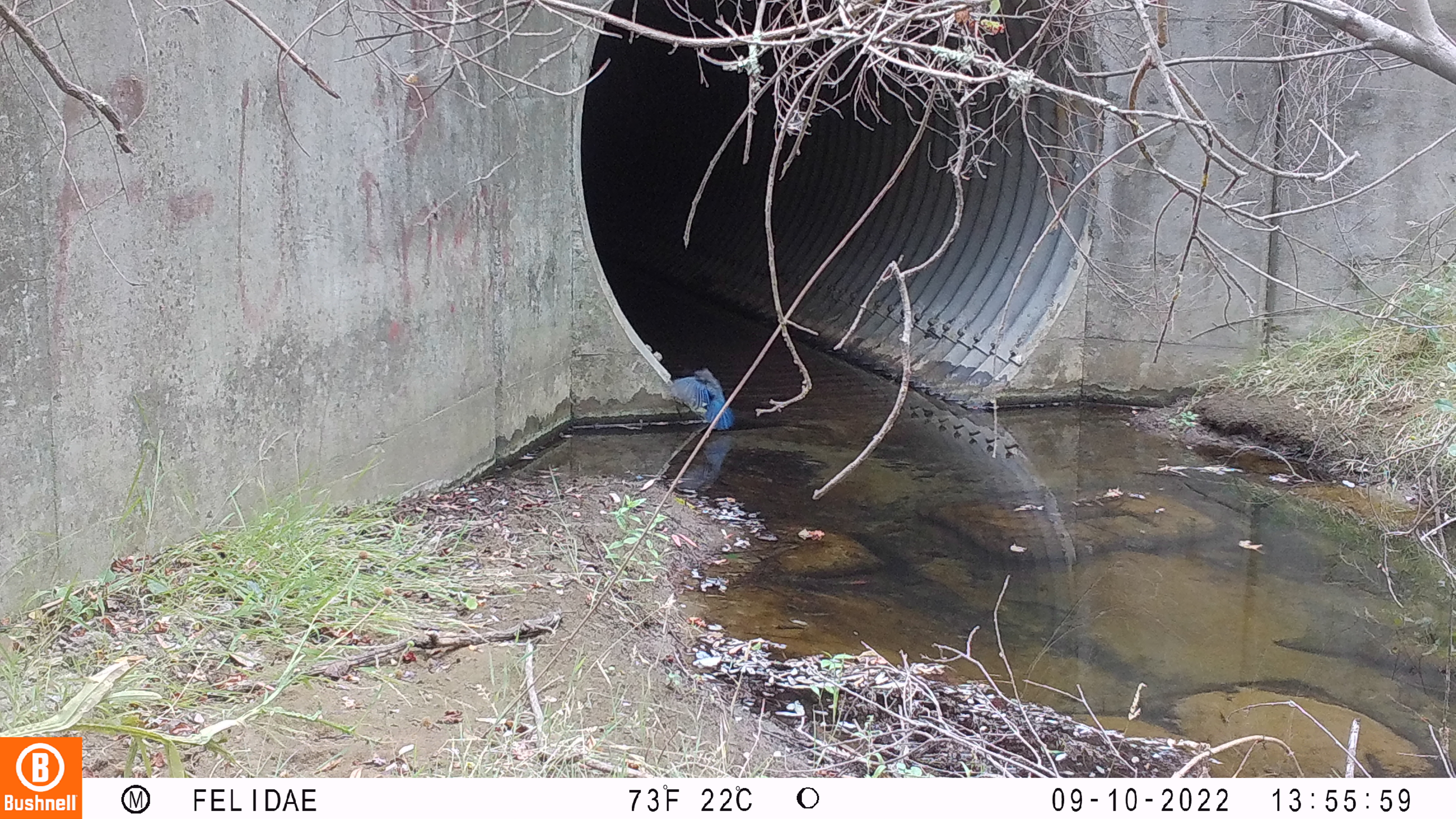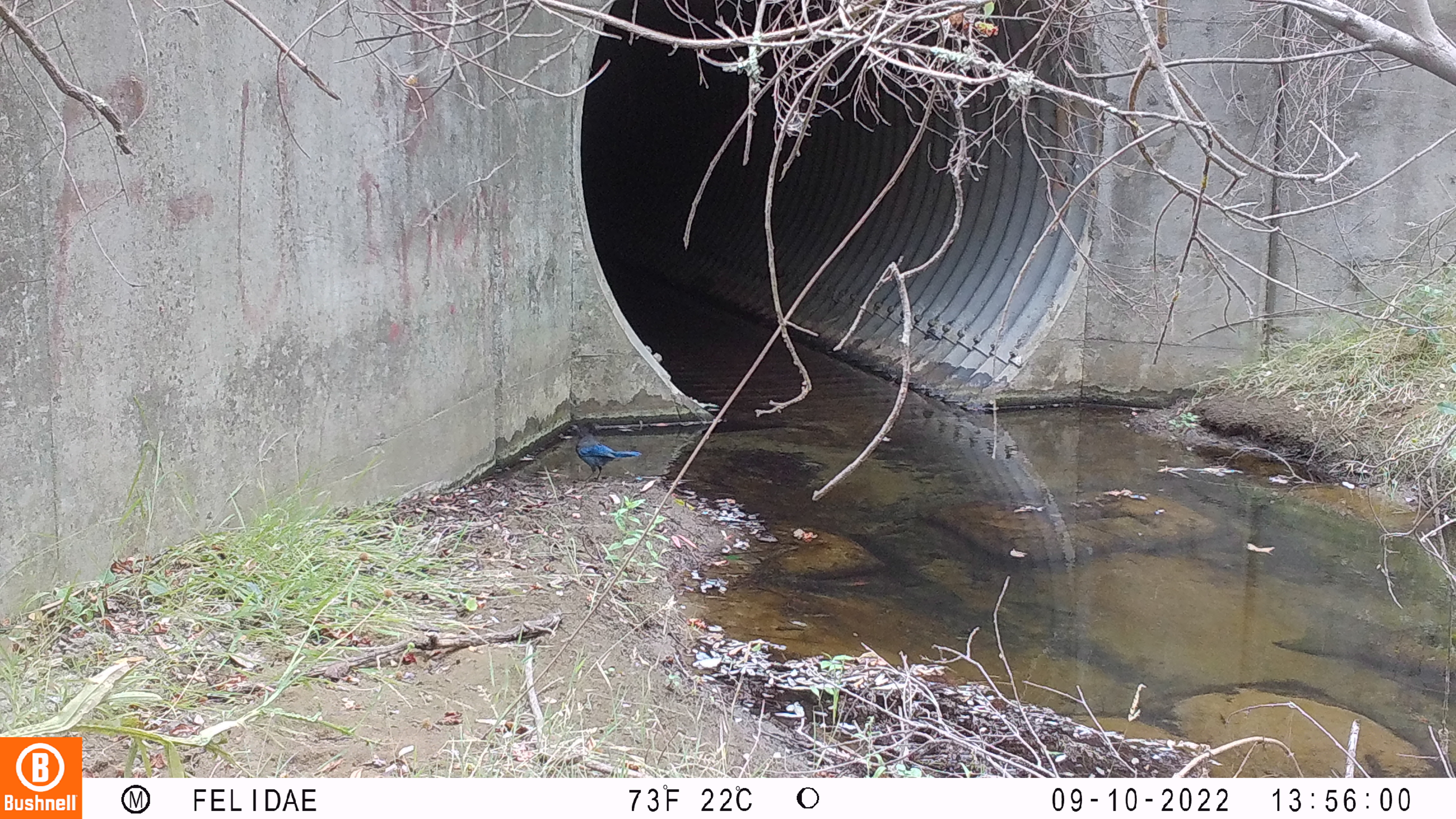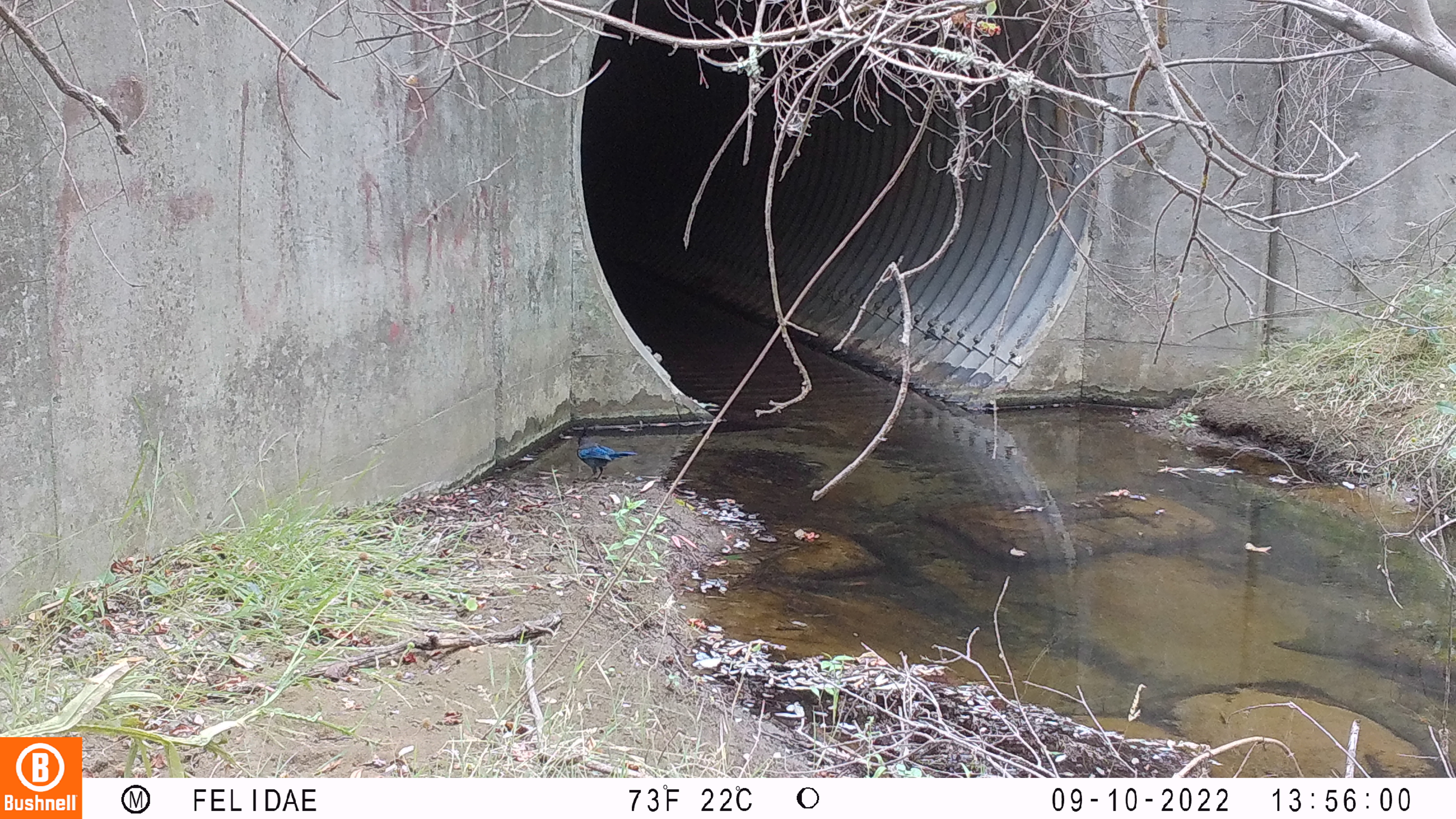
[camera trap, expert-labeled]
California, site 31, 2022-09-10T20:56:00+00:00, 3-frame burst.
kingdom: Animalia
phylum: Chordata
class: Aves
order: Passeriformes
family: Corvidae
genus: Cyanocitta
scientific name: Cyanocitta stelleri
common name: steller's jay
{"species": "steller's jay (Cyanocitta stelleri)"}